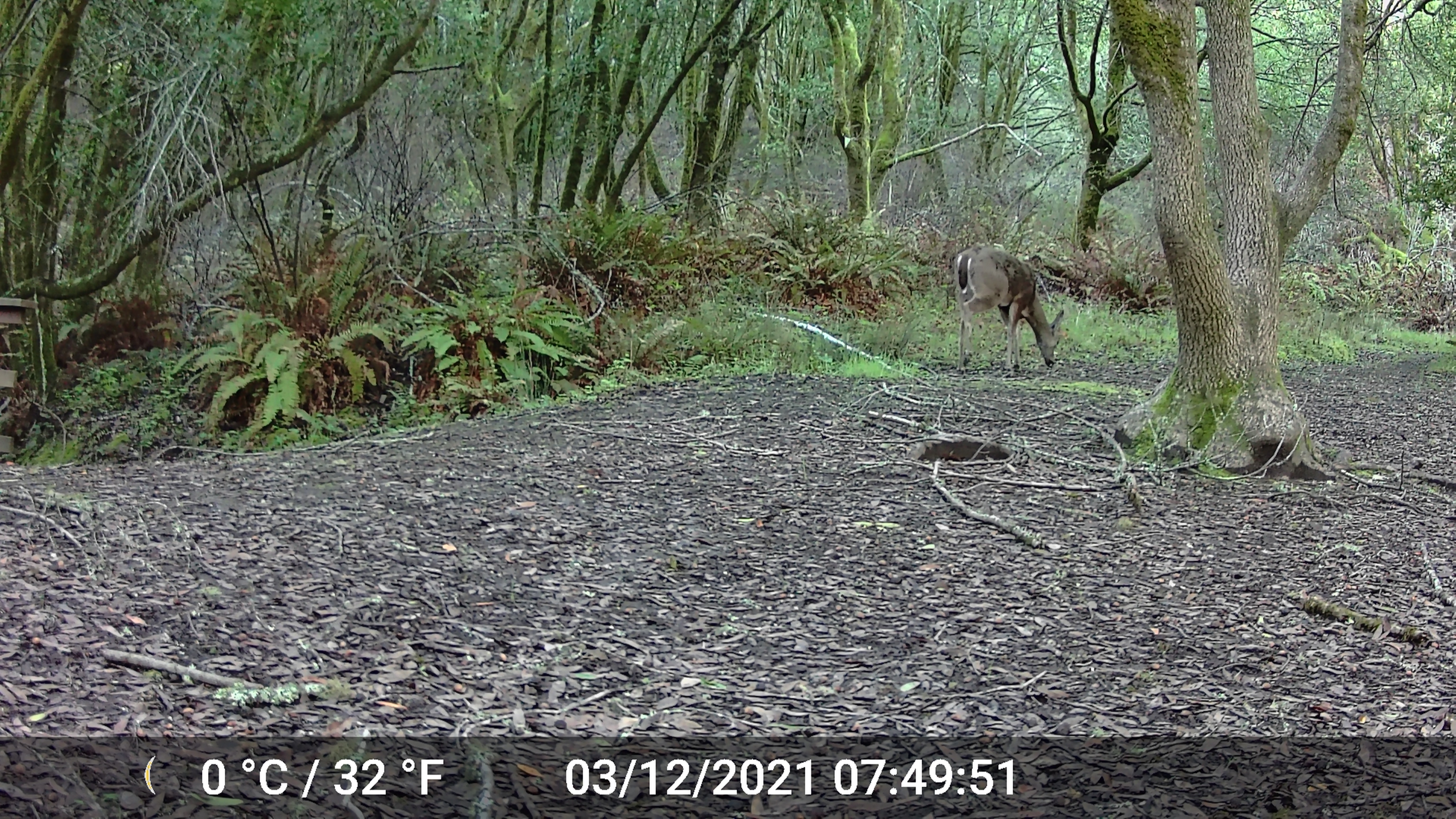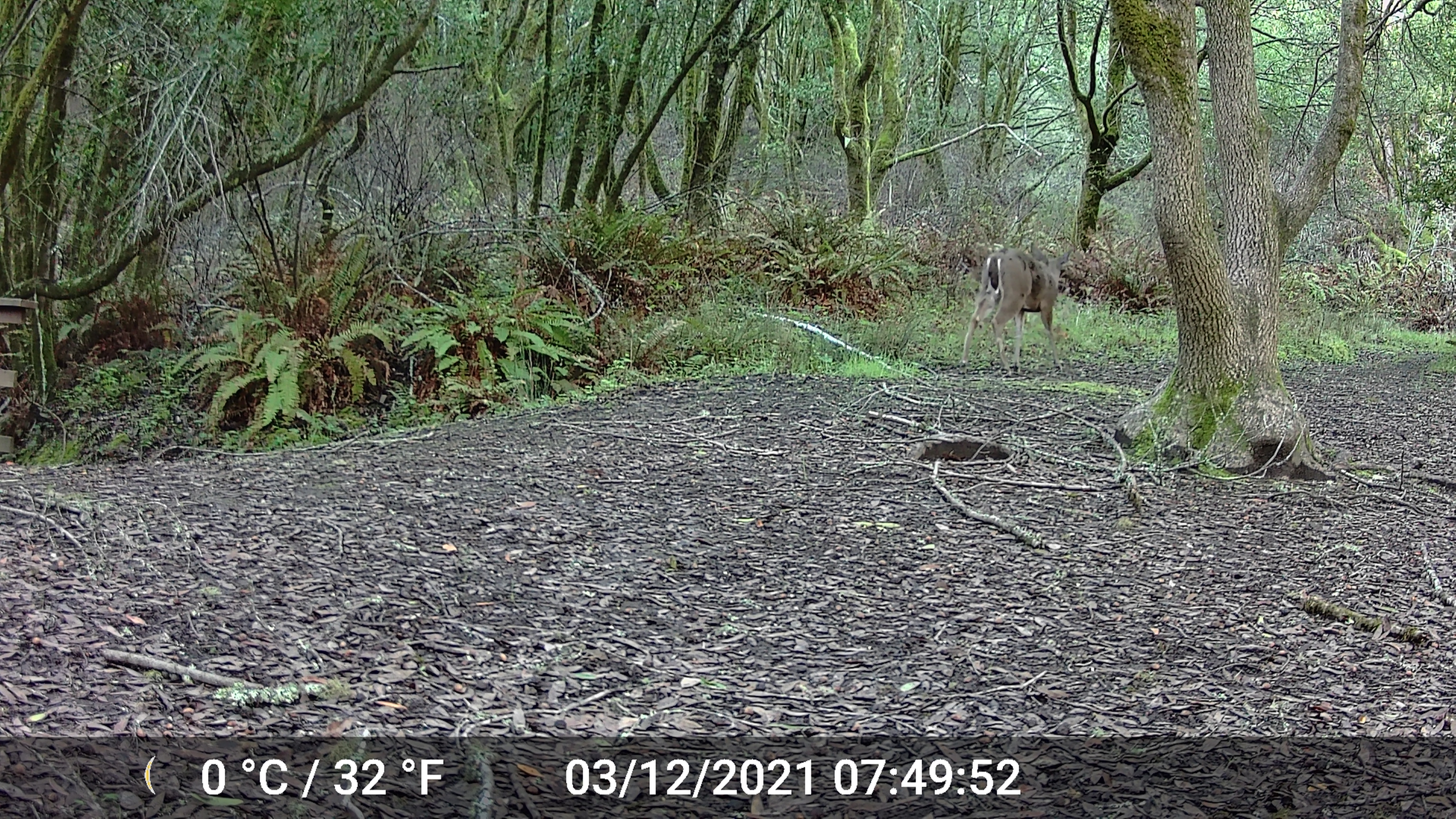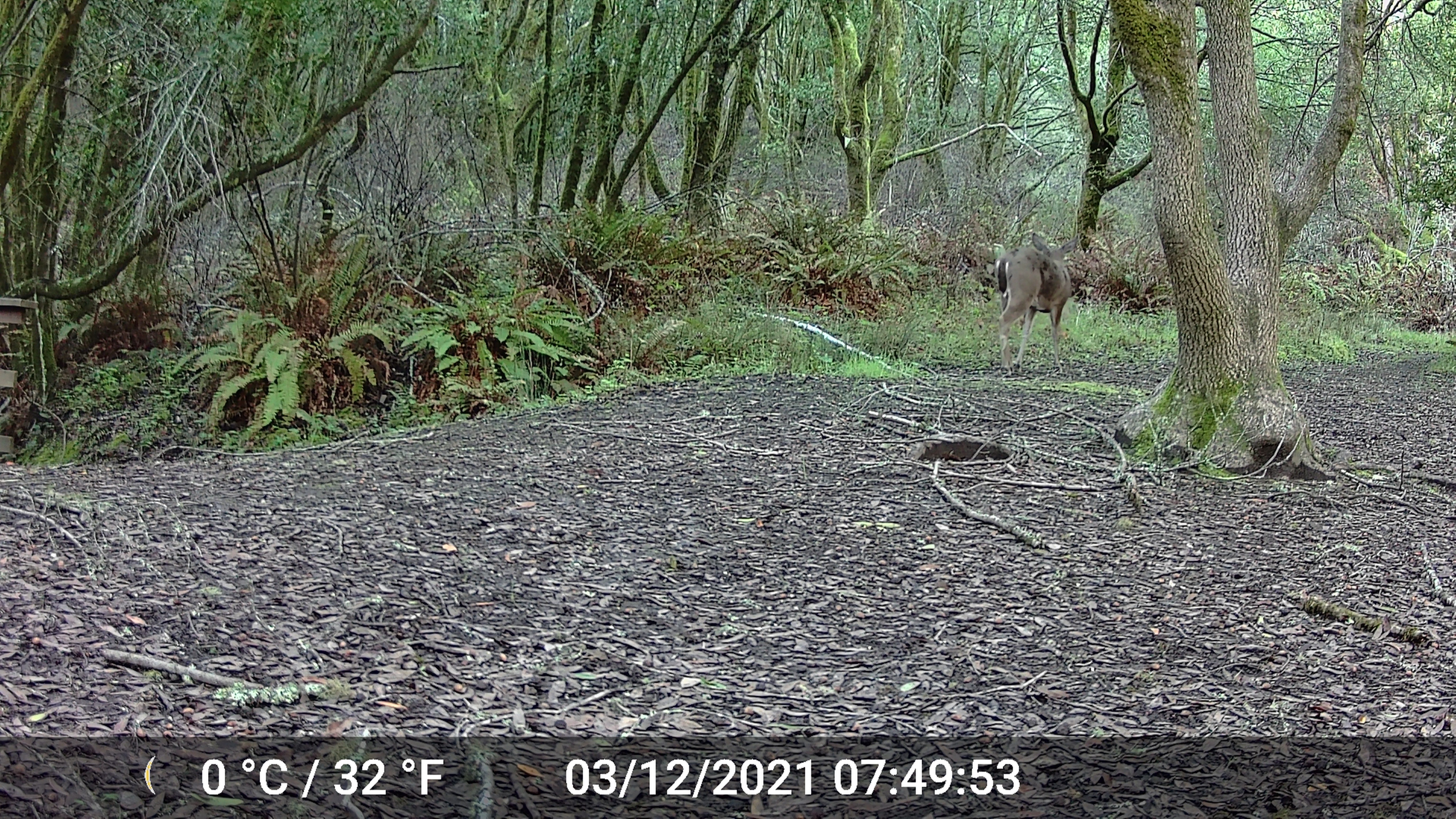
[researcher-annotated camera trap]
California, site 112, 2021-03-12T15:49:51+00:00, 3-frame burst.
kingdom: Animalia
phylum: Chordata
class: Mammalia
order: Artiodactyla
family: Cervidae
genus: Odocoileus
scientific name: Odocoileus hemionus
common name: mule deer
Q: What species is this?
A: Mule deer (Odocoileus hemionus).